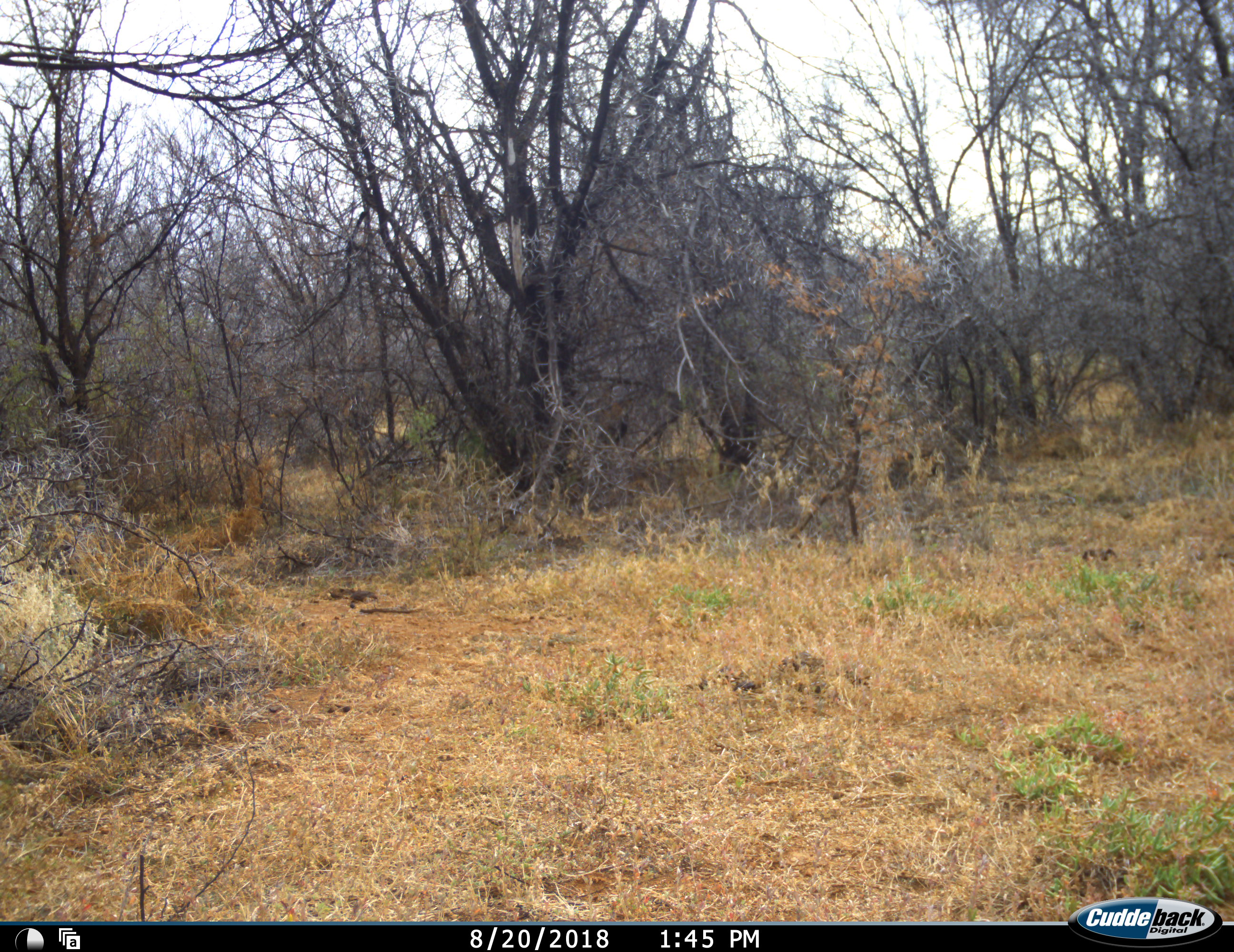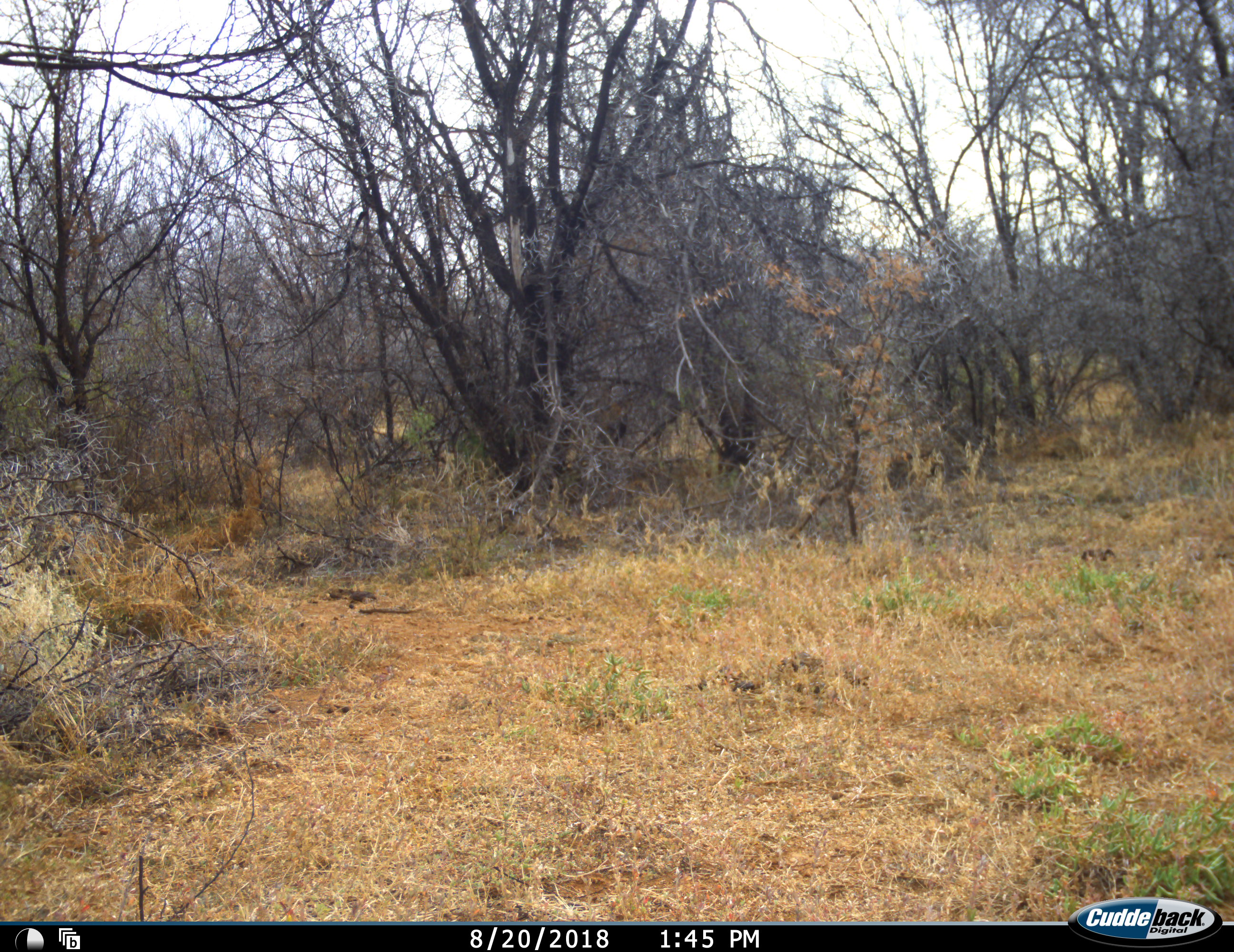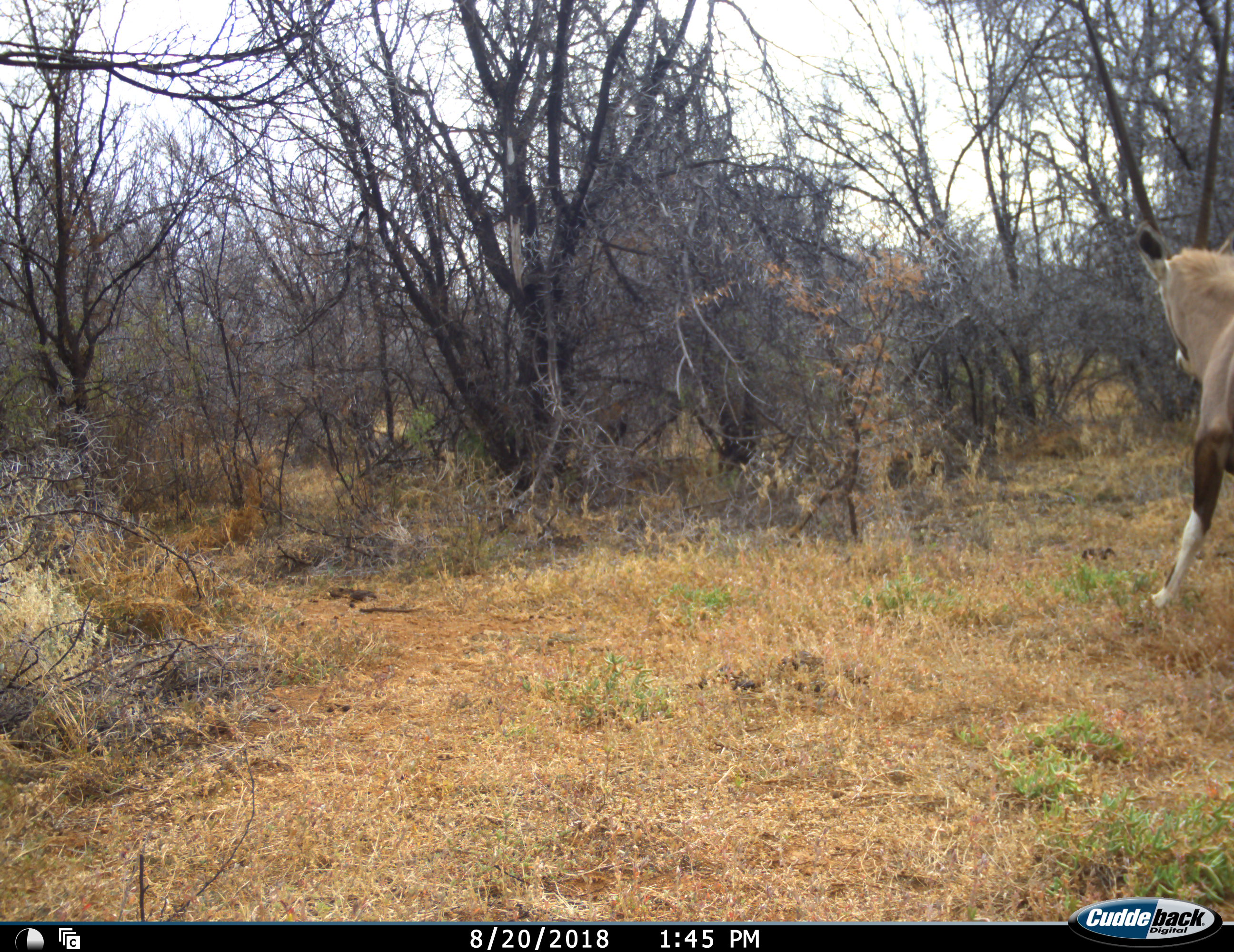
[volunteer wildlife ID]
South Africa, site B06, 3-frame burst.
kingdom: Animalia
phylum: Chordata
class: Mammalia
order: Artiodactyla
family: Bovidae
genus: Oryx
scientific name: Oryx gazella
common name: gemsbok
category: gemsbokoryx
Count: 1.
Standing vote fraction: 0%.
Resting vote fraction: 0%.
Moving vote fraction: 100%.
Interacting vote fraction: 0%.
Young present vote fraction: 0%.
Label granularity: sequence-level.